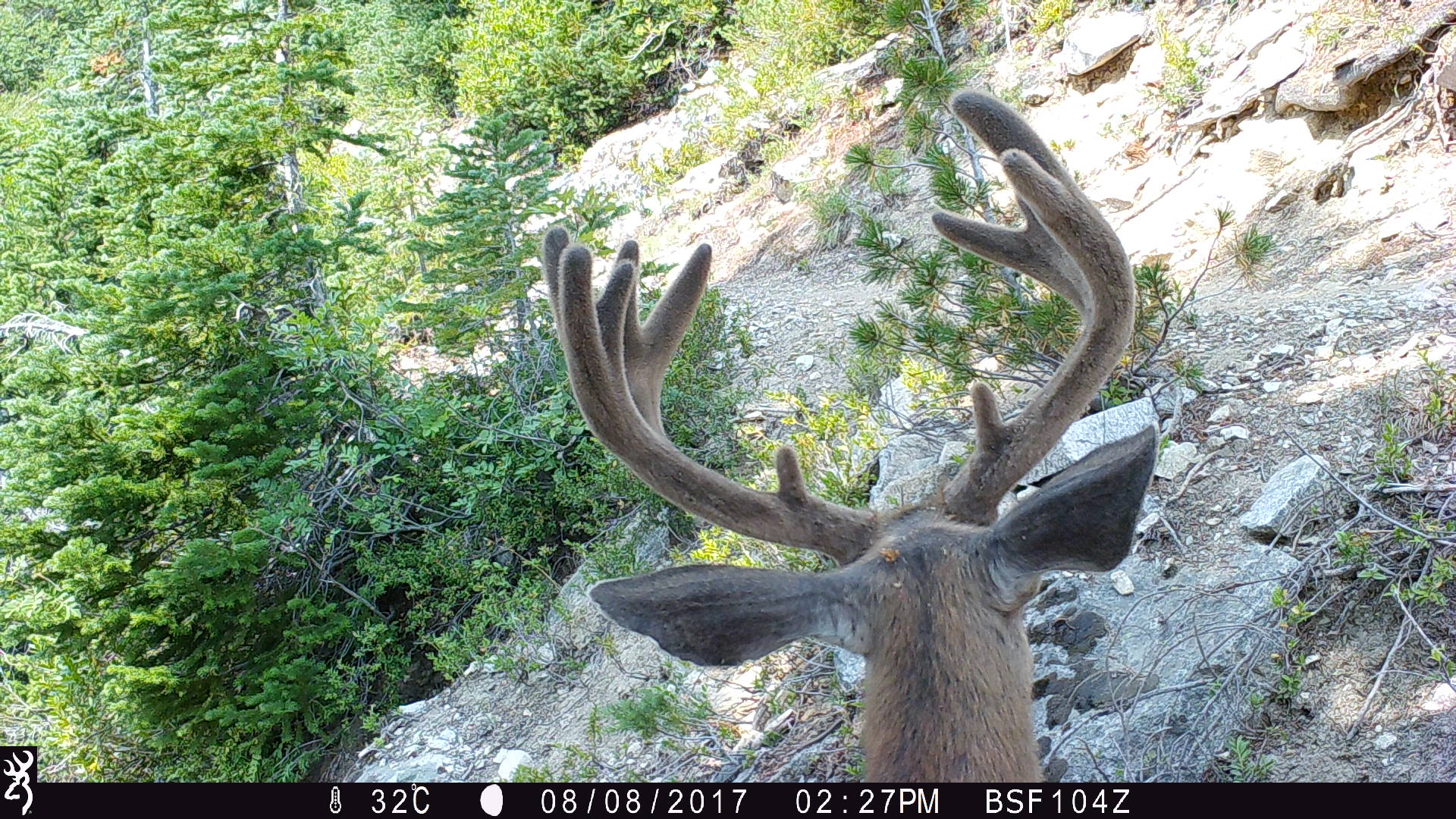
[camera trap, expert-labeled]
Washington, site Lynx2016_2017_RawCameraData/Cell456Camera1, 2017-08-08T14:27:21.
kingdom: Animalia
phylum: Chordata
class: Mammalia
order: Artiodactyla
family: Cervidae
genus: Odocoileus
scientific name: Odocoileus hemionus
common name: mule deer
Odocoileus hemionus (mule deer). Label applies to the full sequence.